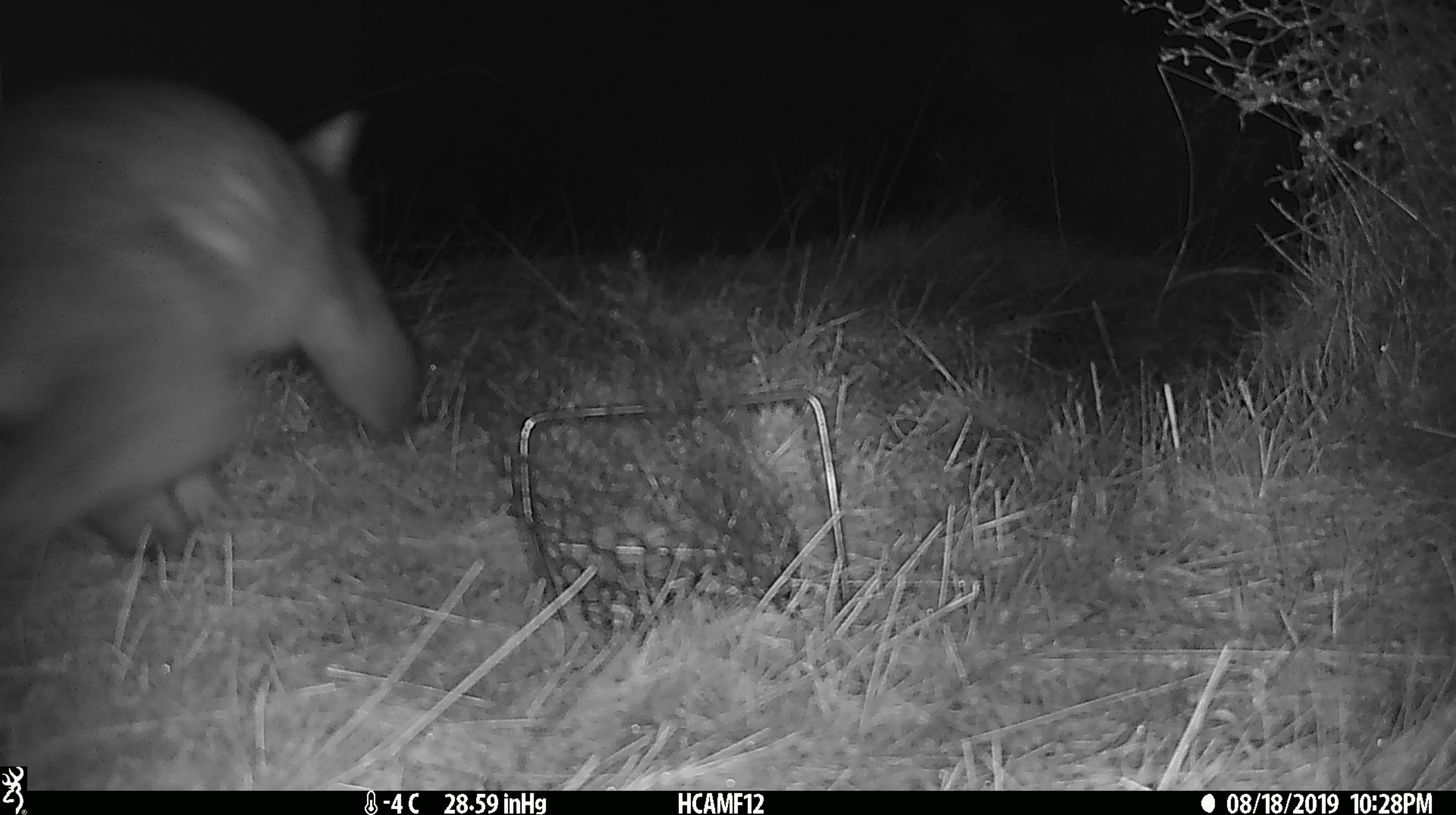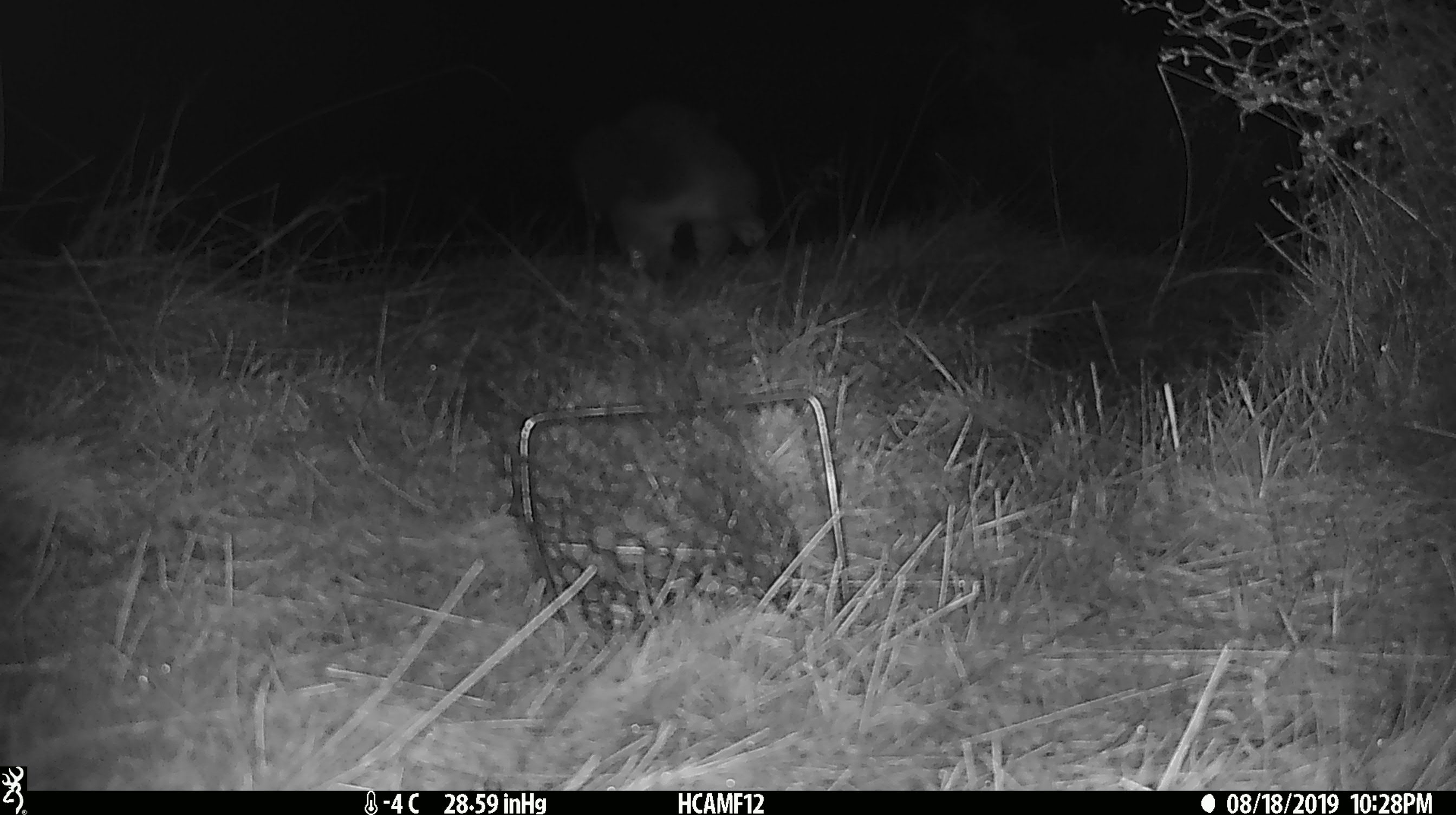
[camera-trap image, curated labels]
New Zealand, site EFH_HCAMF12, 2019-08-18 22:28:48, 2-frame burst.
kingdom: Animalia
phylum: Chordata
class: Mammalia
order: Diprotodontia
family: Phalangeridae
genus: Trichosurus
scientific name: Trichosurus vulpecula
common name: common brushtail possum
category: possum